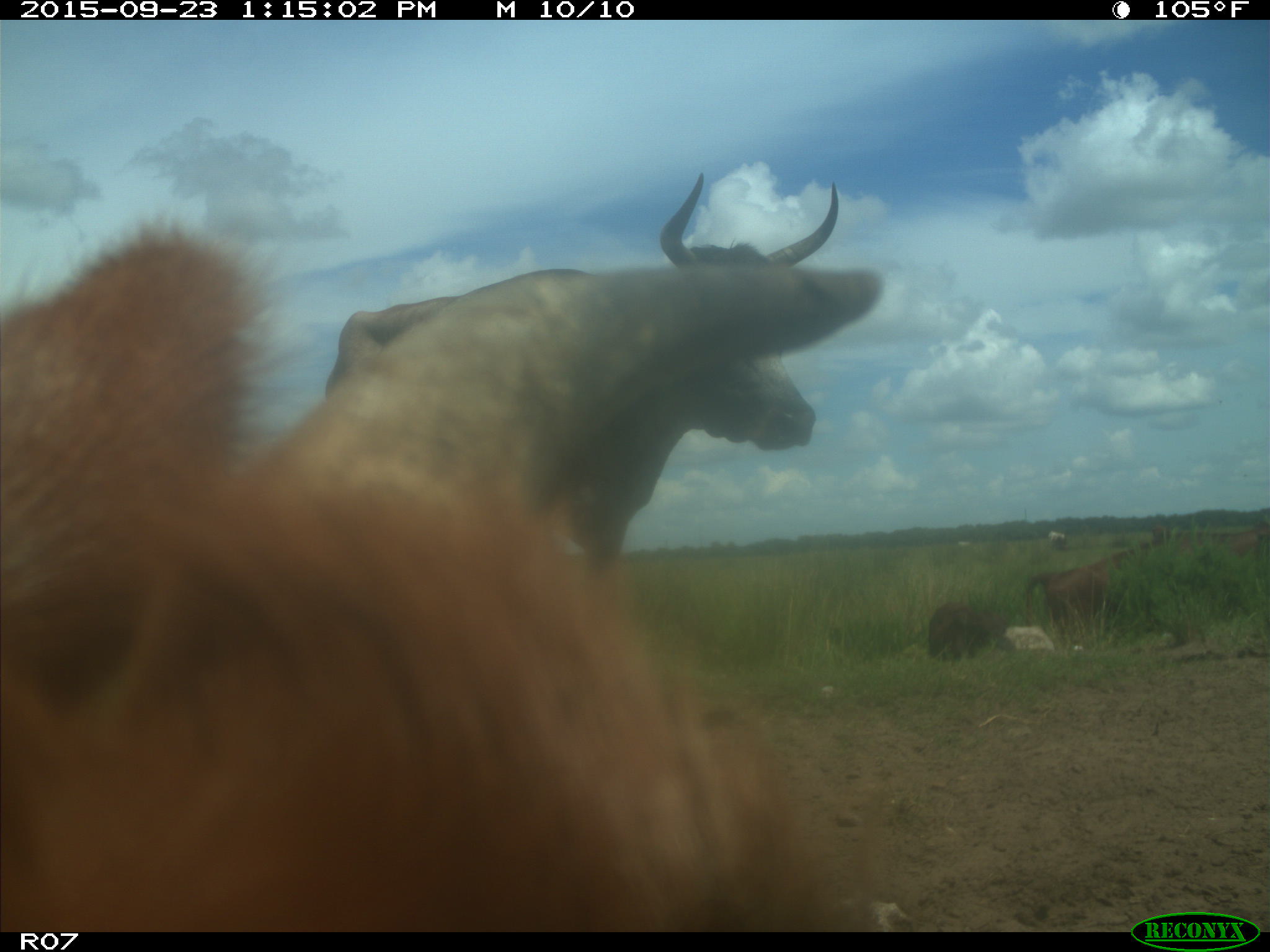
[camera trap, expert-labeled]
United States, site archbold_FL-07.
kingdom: Animalia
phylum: Chordata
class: Mammalia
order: Artiodactyla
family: Bovidae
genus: Bos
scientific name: Bos taurus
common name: domestic cow